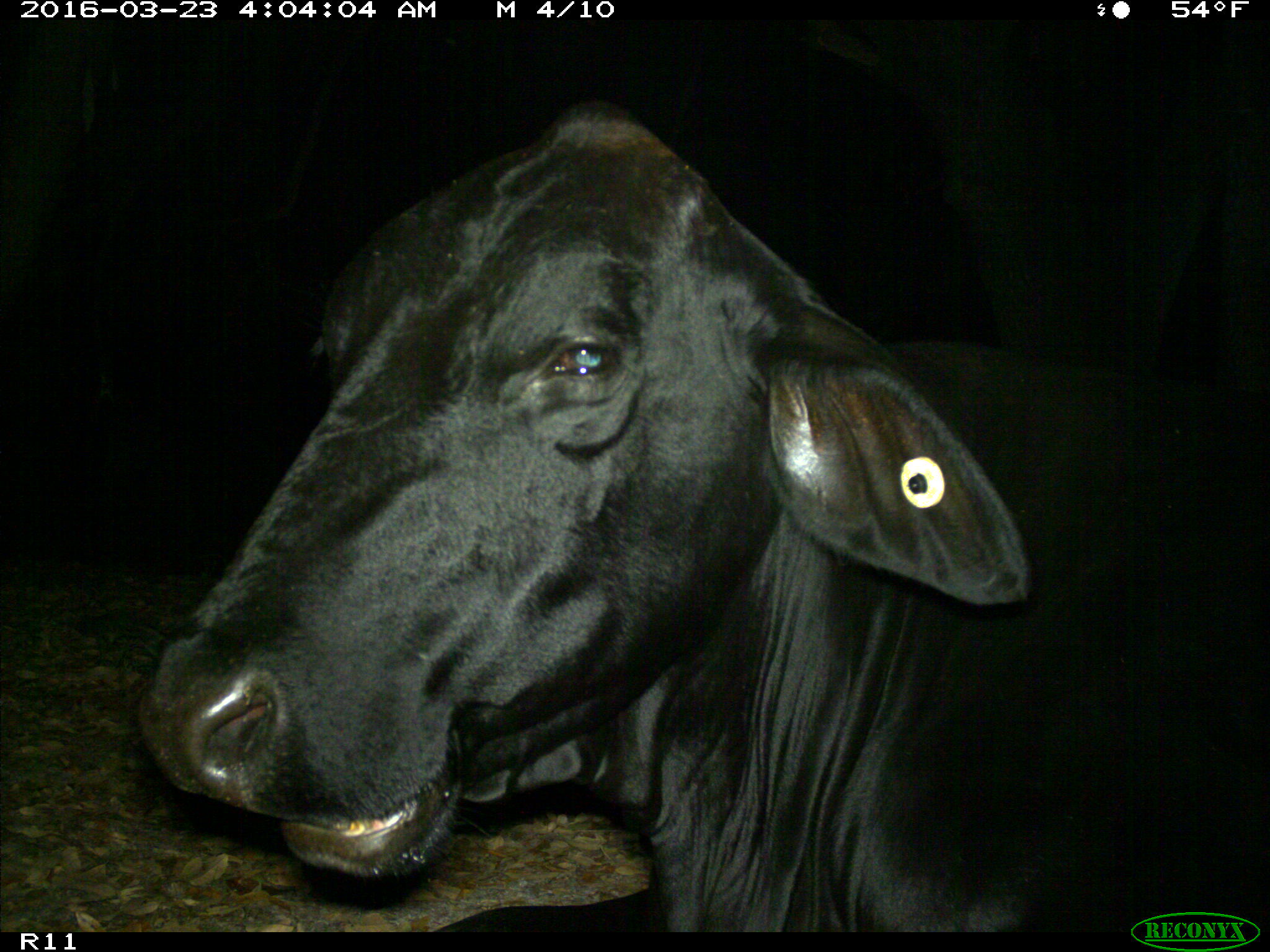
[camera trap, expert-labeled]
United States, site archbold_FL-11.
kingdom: Animalia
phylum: Chordata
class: Mammalia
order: Artiodactyla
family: Bovidae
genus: Bos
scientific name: Bos taurus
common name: domestic cow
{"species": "Bos taurus (domestic cow)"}